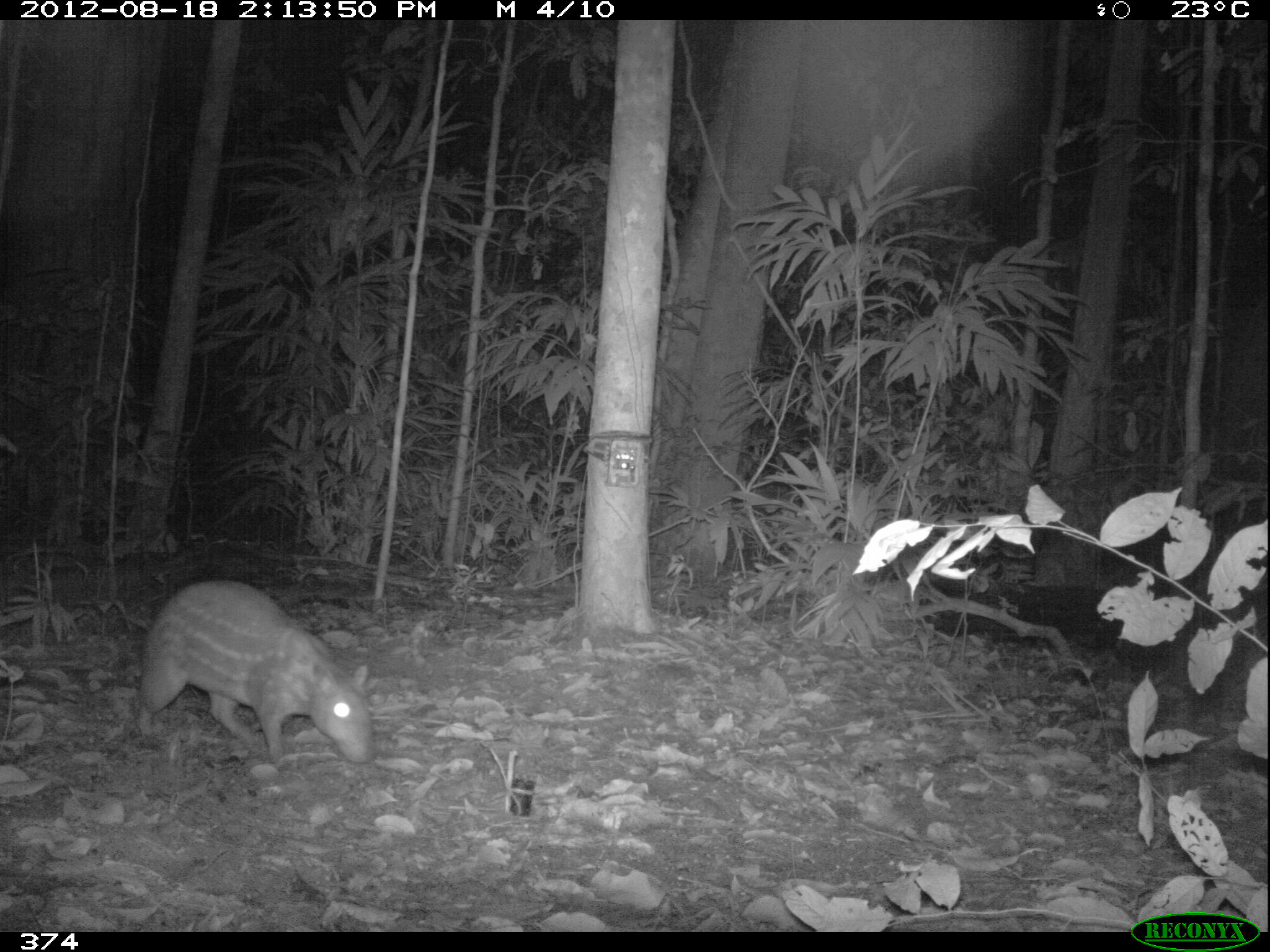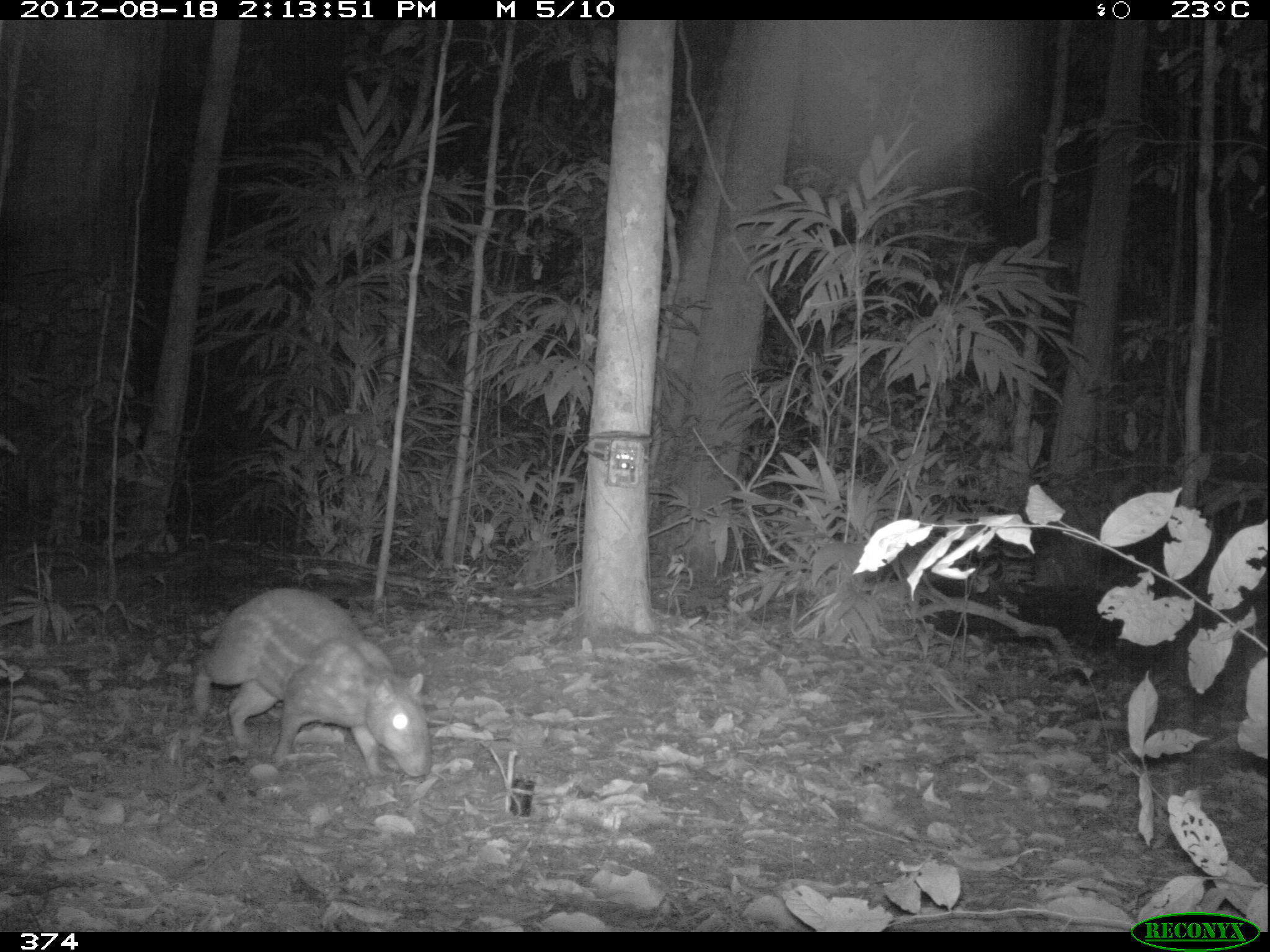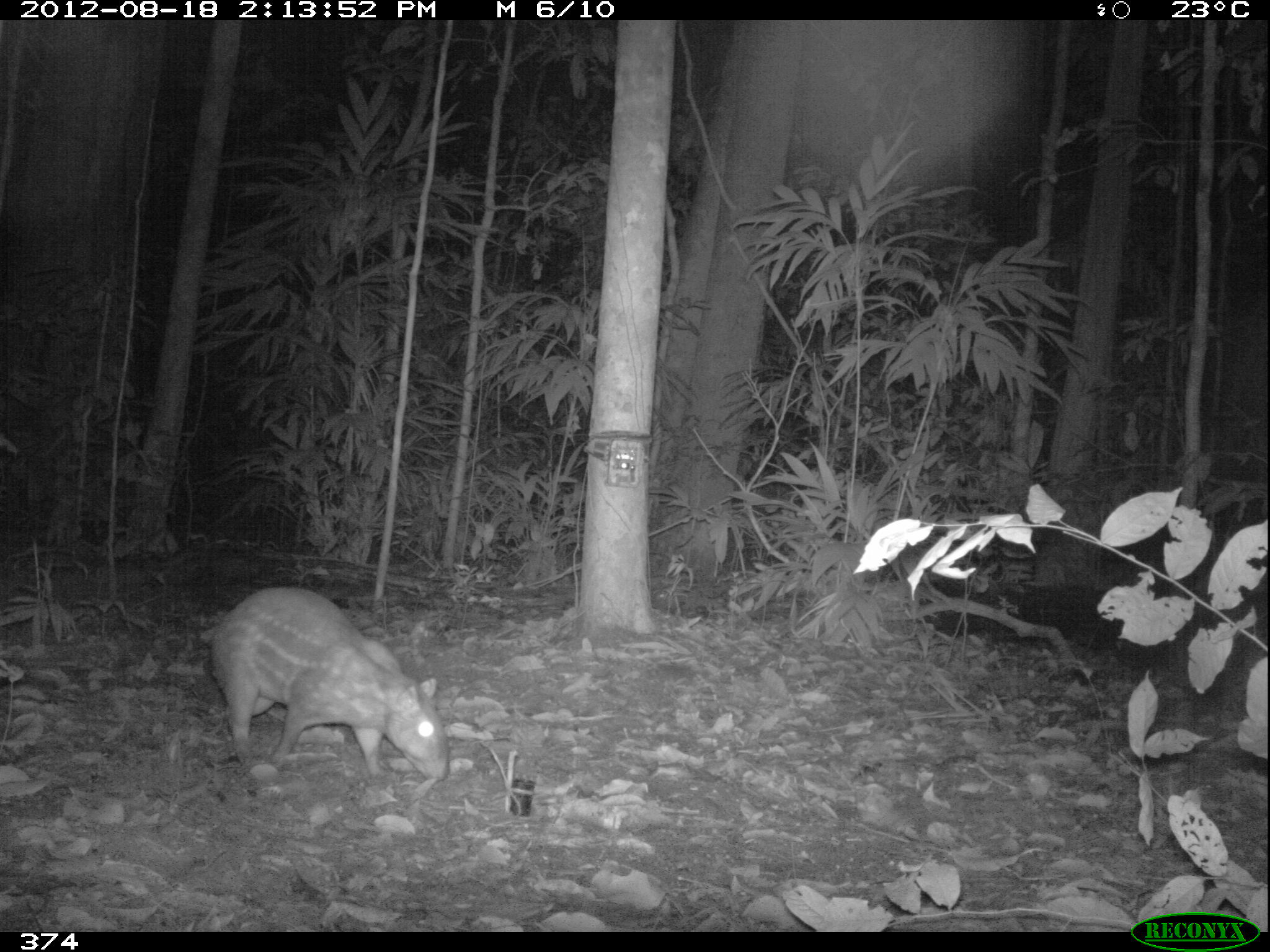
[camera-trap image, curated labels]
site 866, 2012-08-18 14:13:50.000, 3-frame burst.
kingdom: Animalia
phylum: Chordata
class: Mammalia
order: Rodentia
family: Cuniculidae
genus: Cuniculus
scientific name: Cuniculus paca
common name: spotted paca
Cuniculus paca (spotted paca).